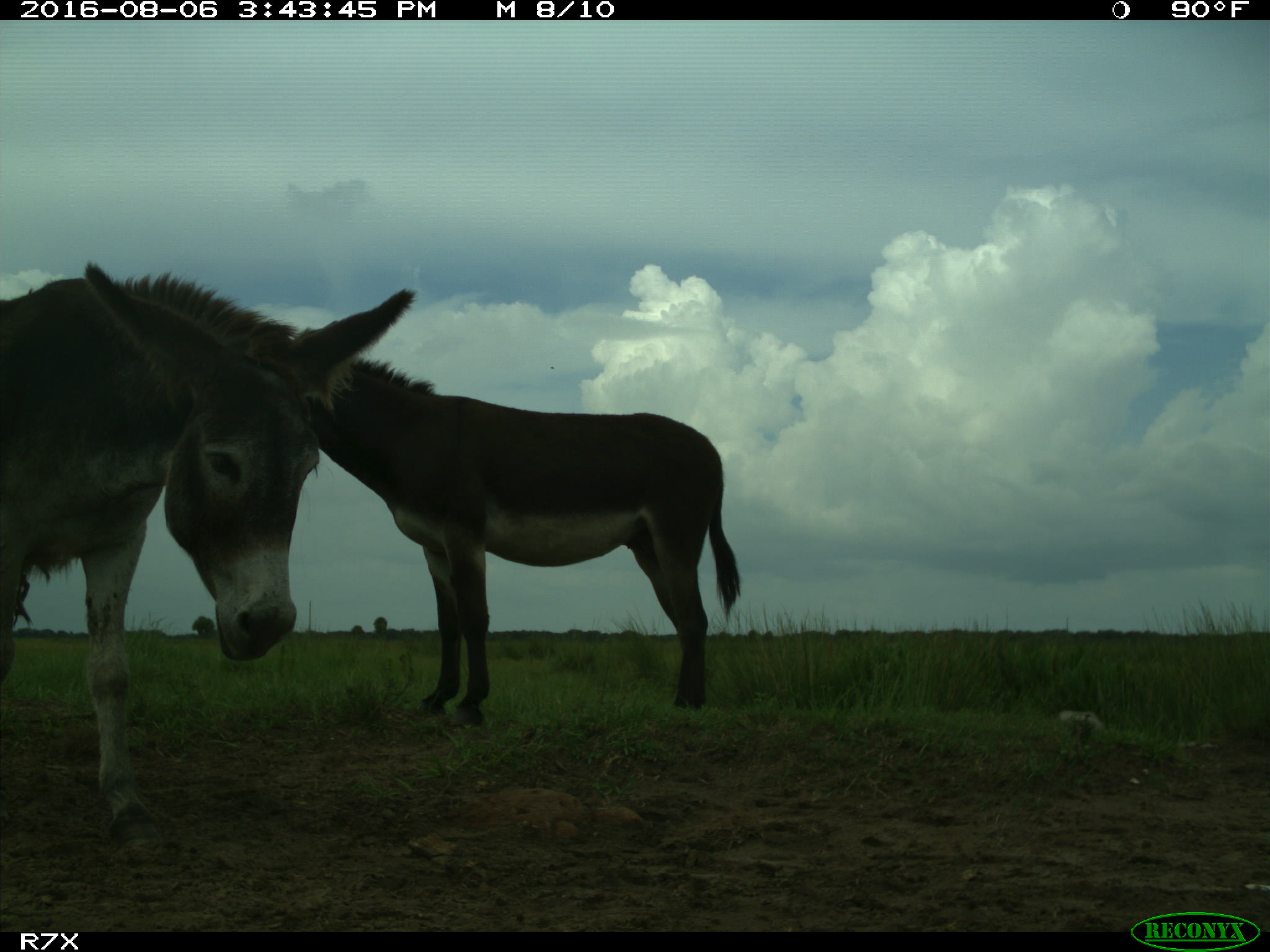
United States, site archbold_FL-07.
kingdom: Animalia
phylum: Chordata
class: Mammalia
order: Perissodactyla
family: Equidae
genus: Equus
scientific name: Equus africanus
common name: african wild ass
Equus africanus (african wild ass).